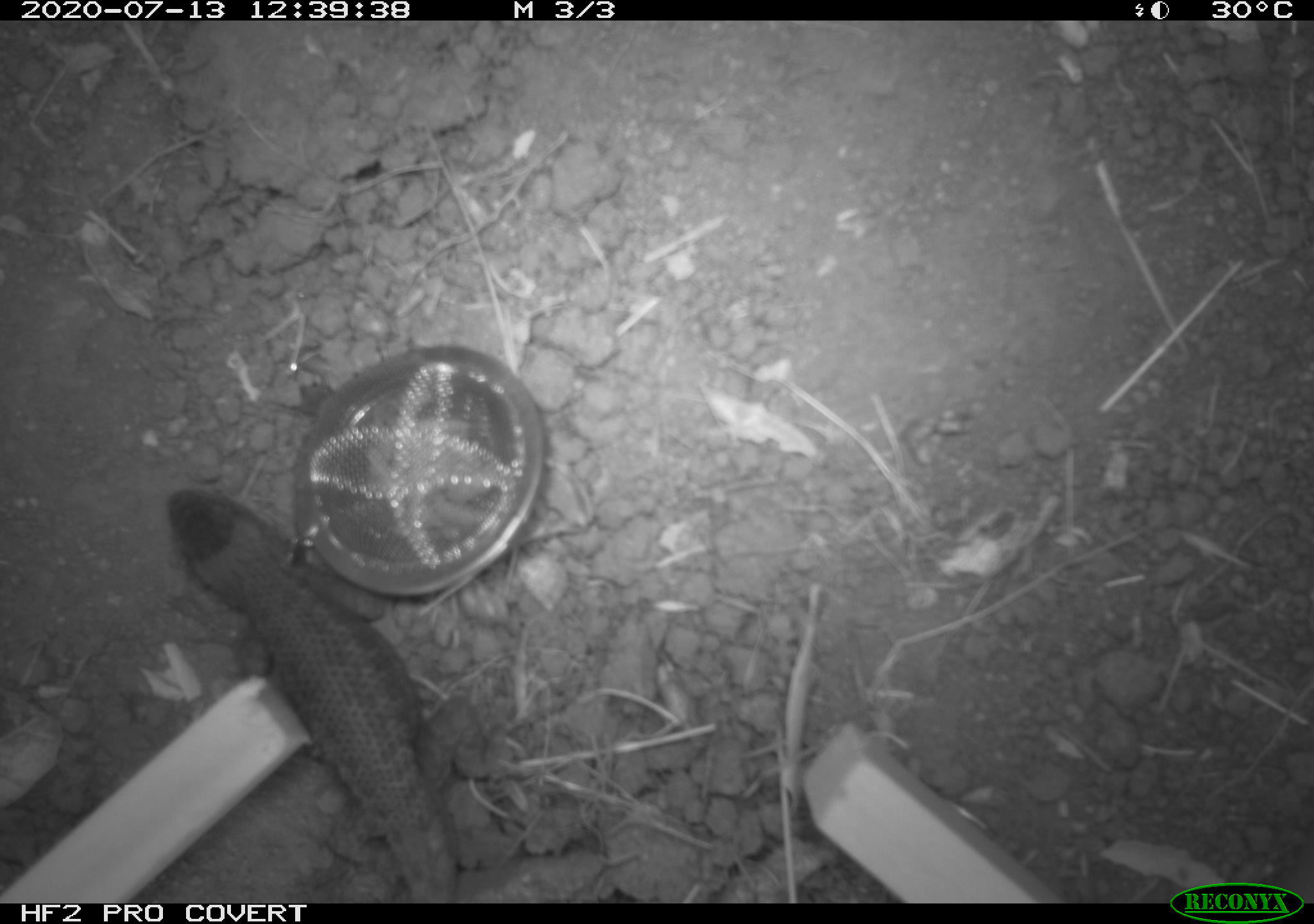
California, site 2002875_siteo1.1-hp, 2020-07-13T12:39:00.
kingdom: Animalia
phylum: Chordata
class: Reptilia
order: Squamata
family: Phrynosomatidae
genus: Sceloporus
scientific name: Sceloporus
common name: spiny lizards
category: sceloporus species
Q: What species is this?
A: Sceloporus species (spiny lizards) (Sceloporus).